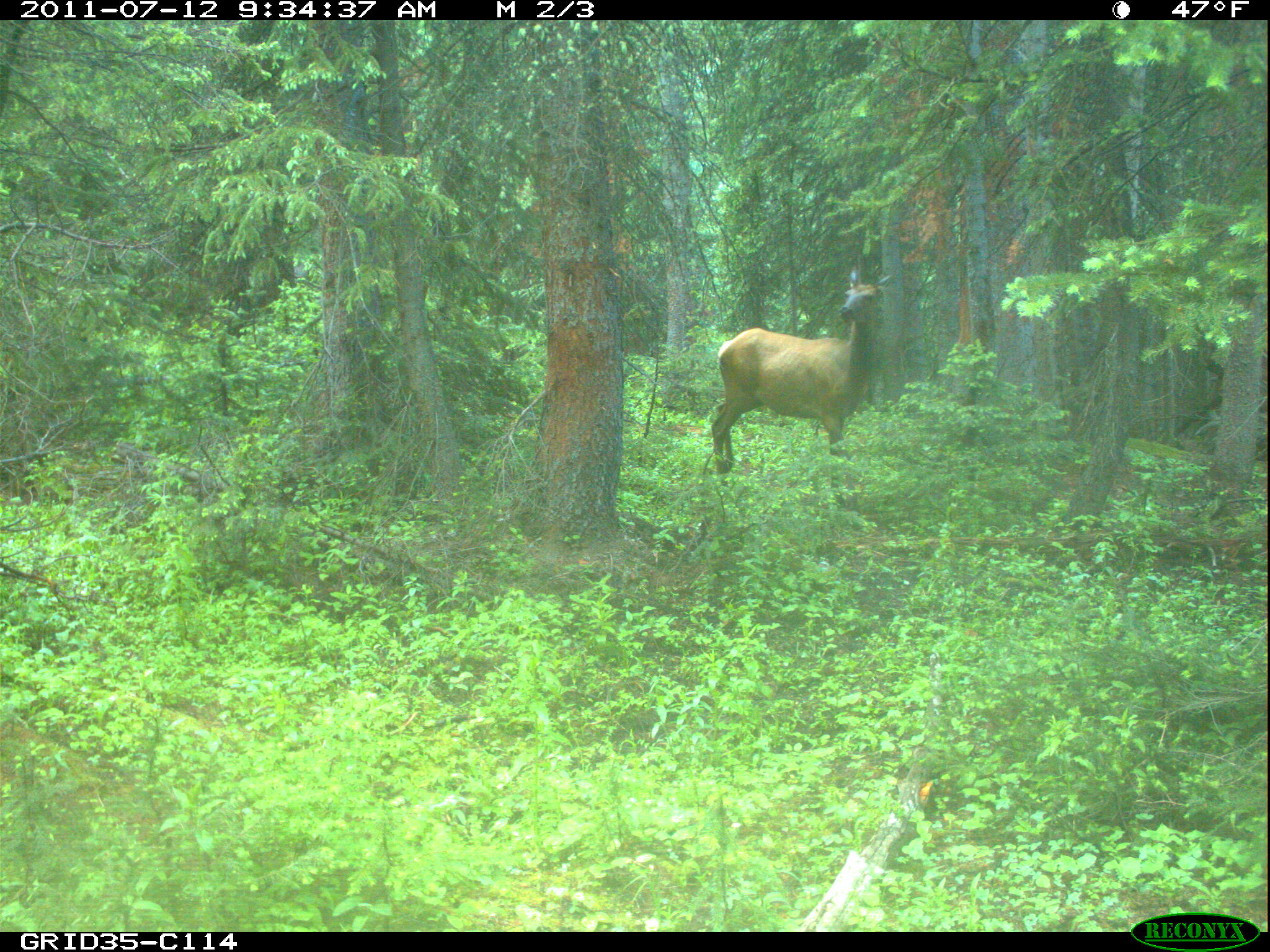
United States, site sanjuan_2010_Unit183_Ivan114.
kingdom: Animalia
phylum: Chordata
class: Mammalia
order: Artiodactyla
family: Cervidae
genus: Cervus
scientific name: Cervus elaphus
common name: red deer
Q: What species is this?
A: Cervus elaphus (red deer).